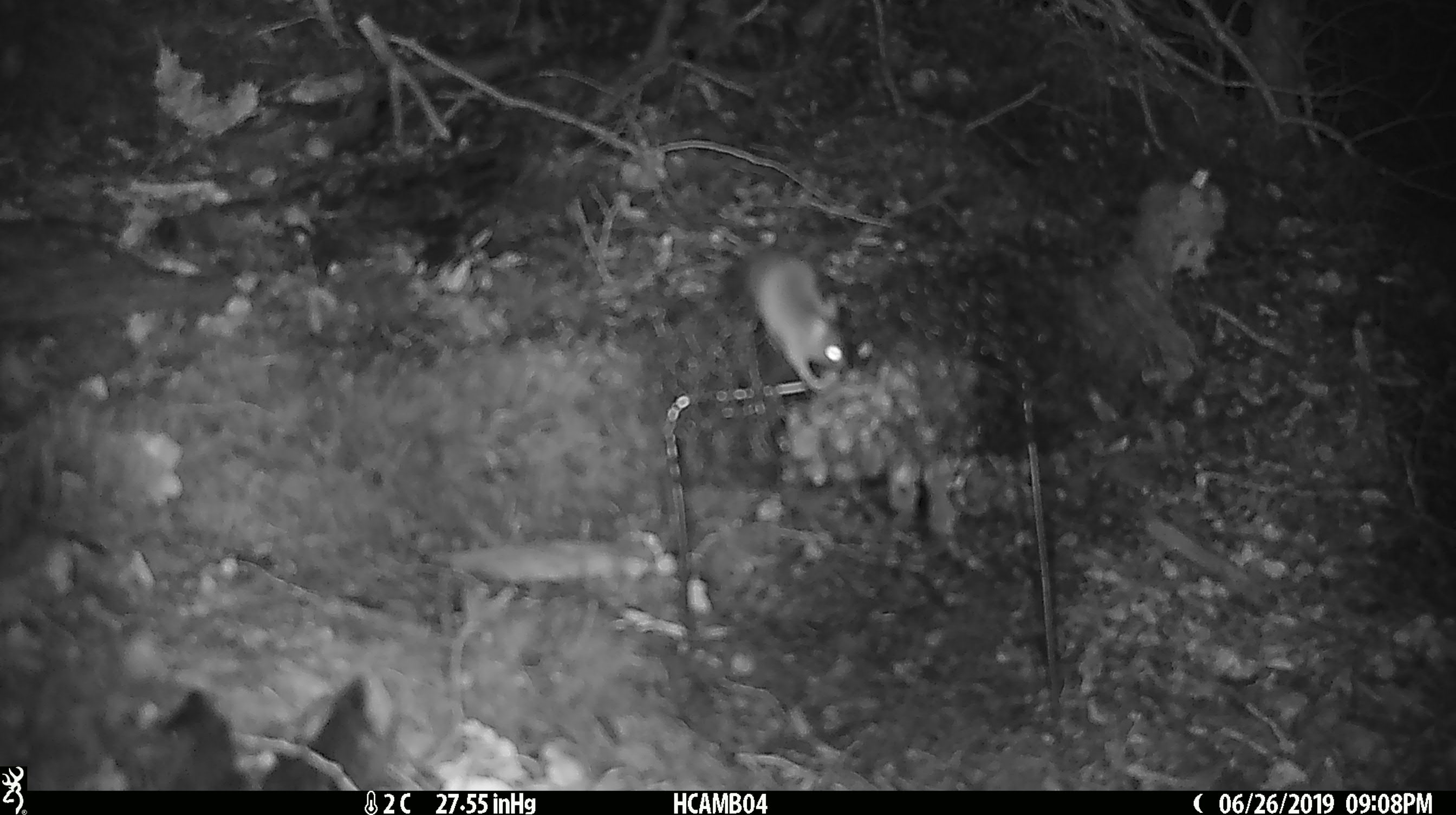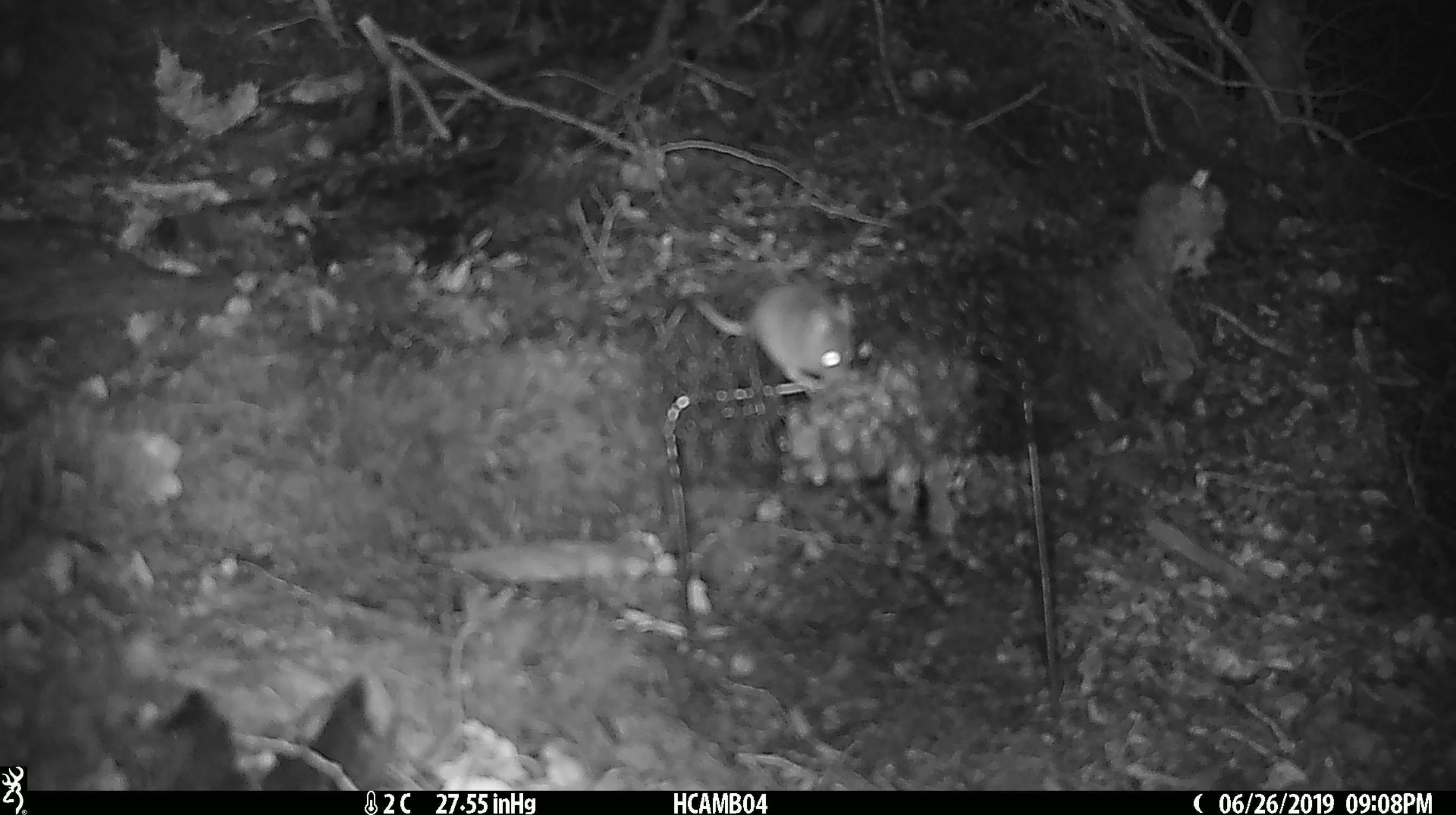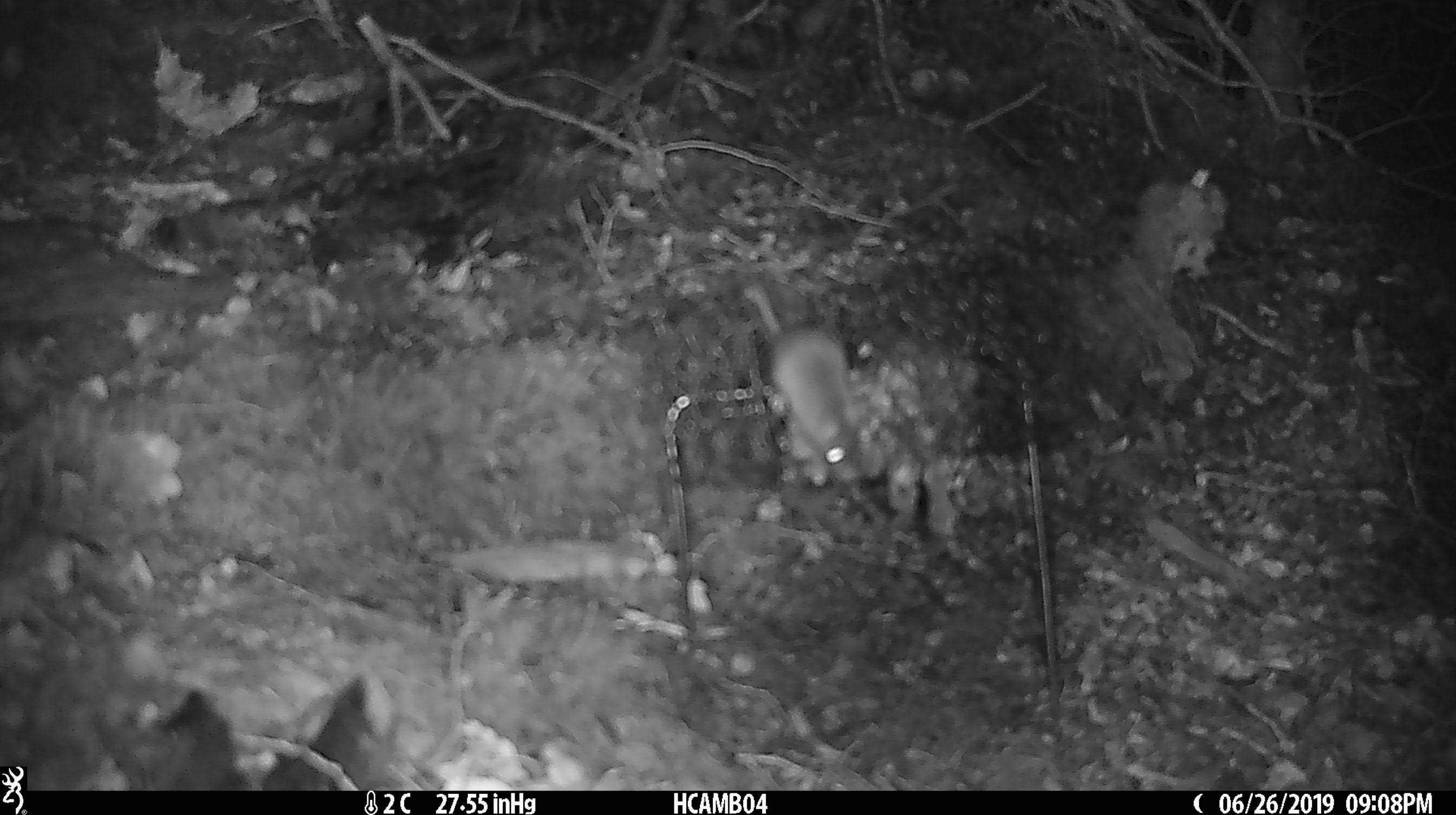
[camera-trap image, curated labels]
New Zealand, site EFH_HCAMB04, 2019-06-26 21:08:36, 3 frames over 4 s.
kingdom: Animalia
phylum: Chordata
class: Mammalia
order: Rodentia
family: Muridae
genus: Mus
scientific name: Mus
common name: mouse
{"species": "mouse (Mus)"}